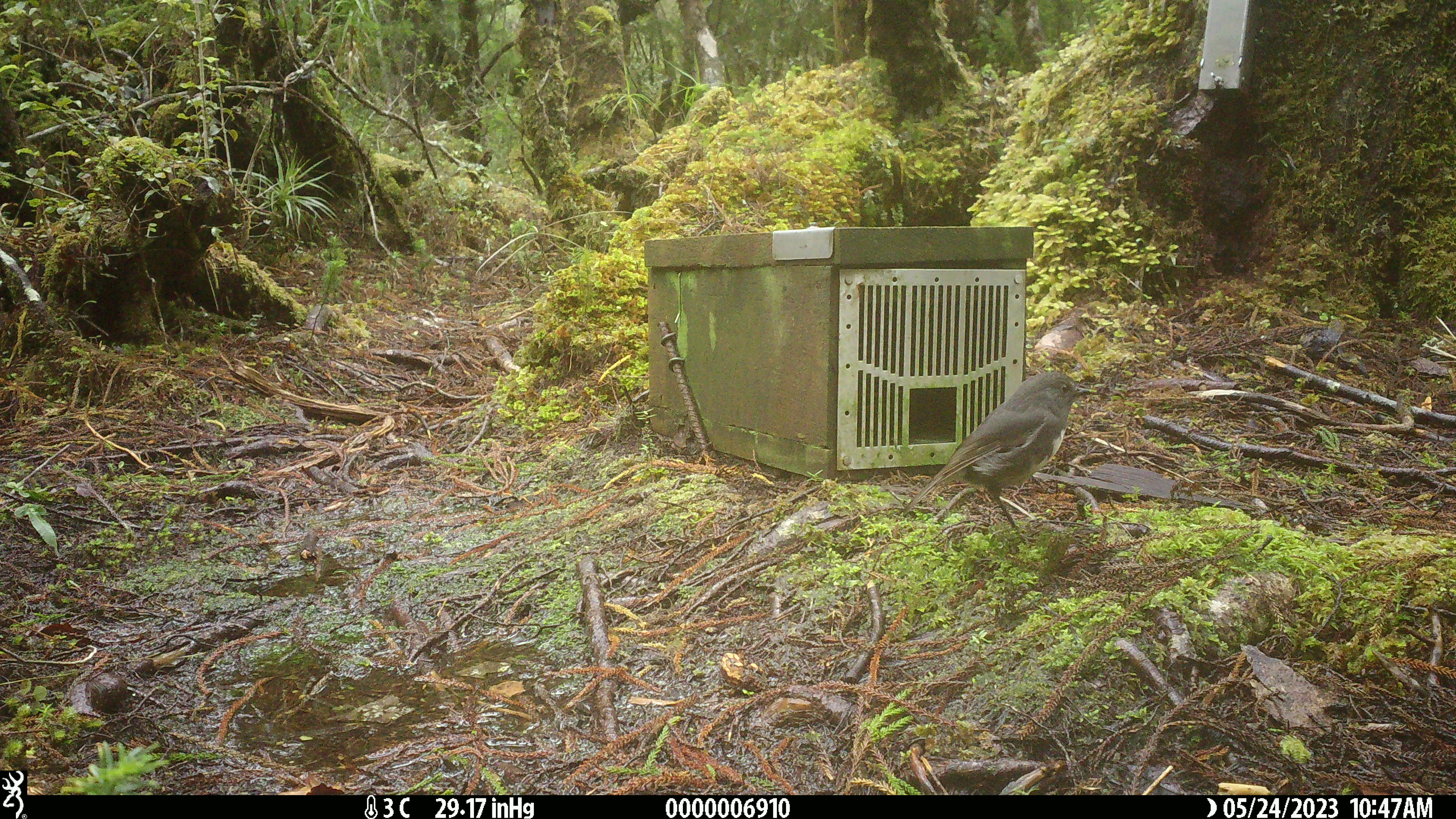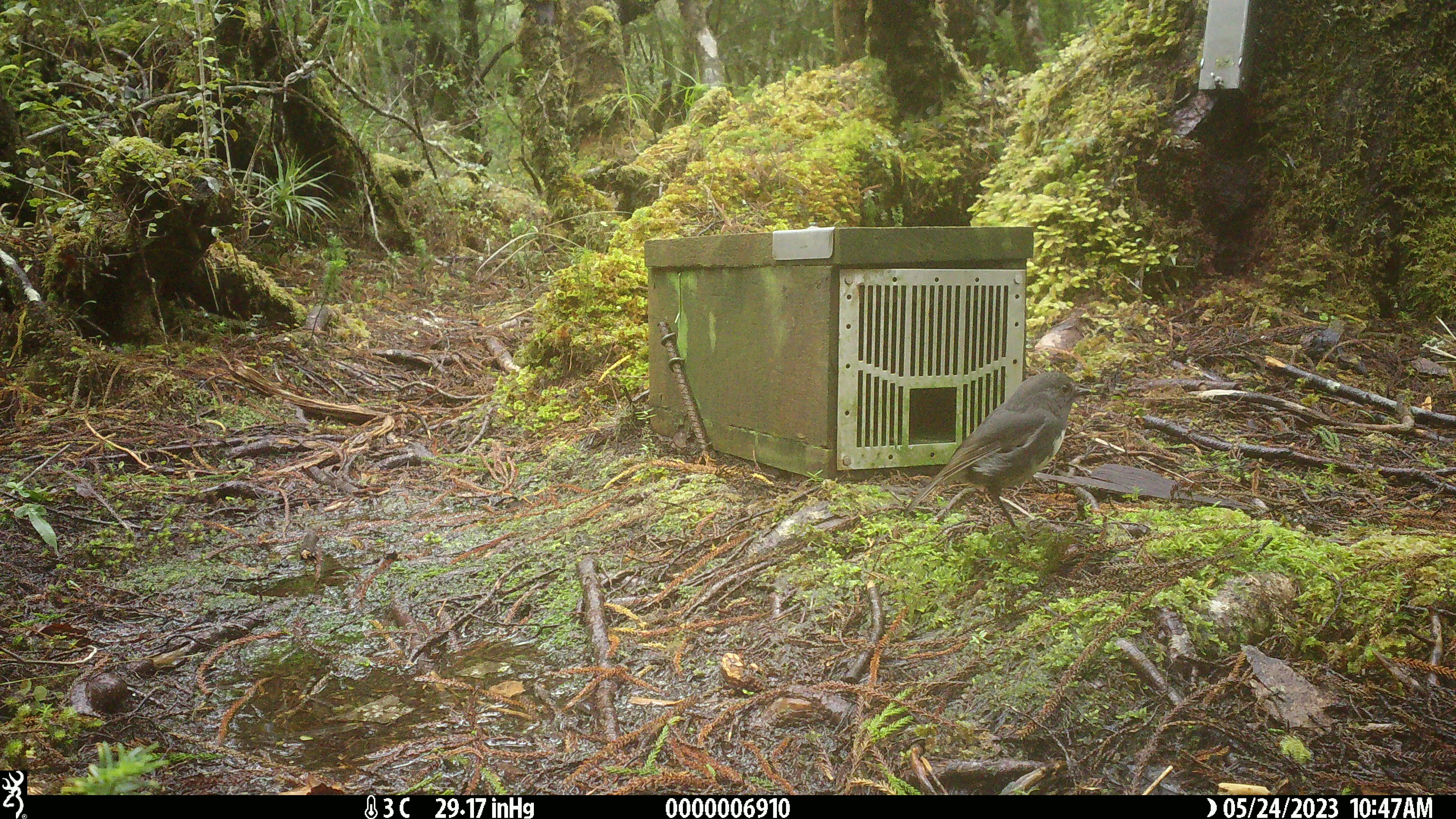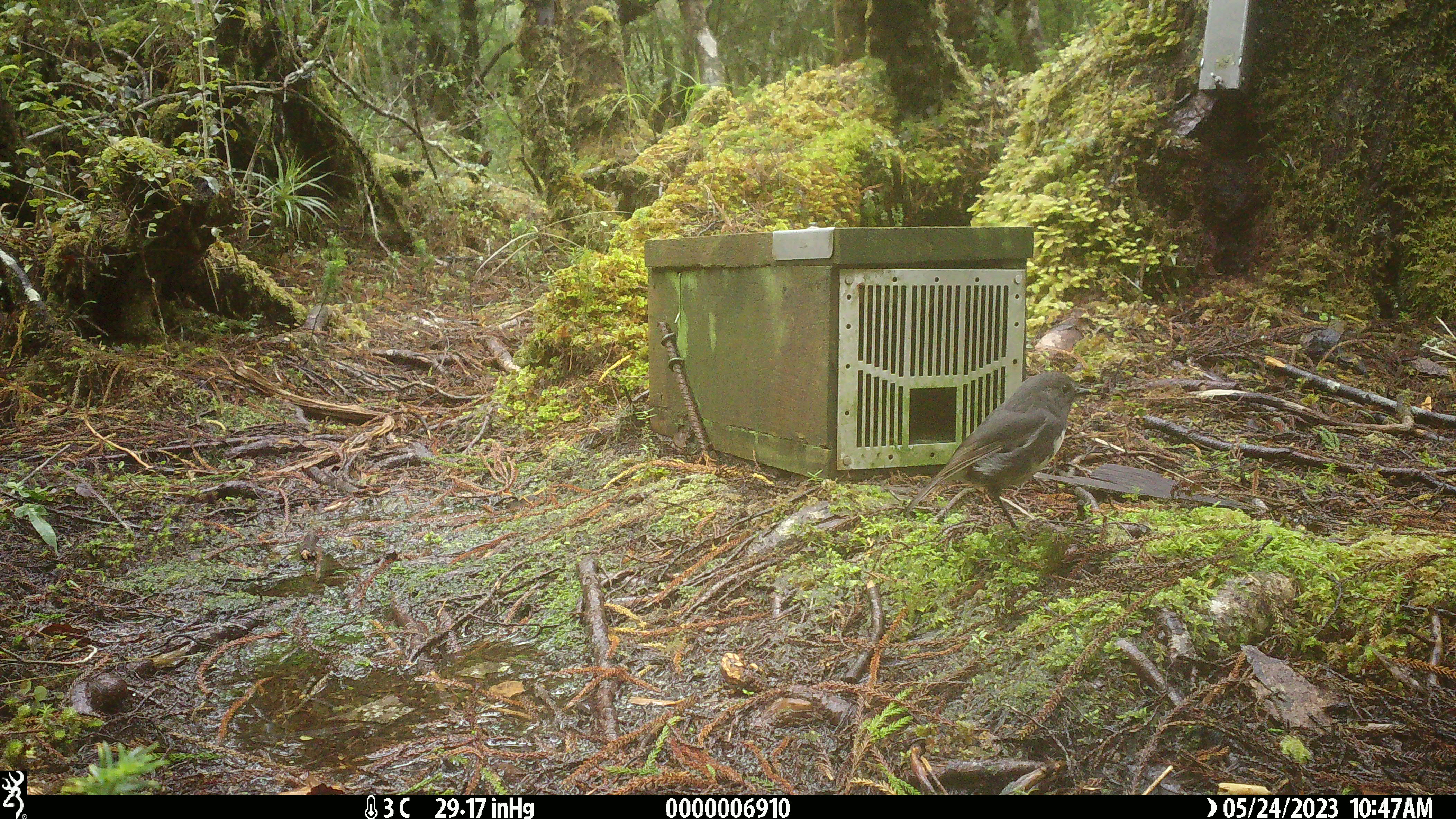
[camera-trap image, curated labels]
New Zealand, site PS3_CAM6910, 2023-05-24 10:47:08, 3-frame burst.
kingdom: Animalia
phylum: Chordata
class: Aves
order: Passeriformes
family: Petroicidae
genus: Petroica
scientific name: Petroica australis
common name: new zealand robin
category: robin